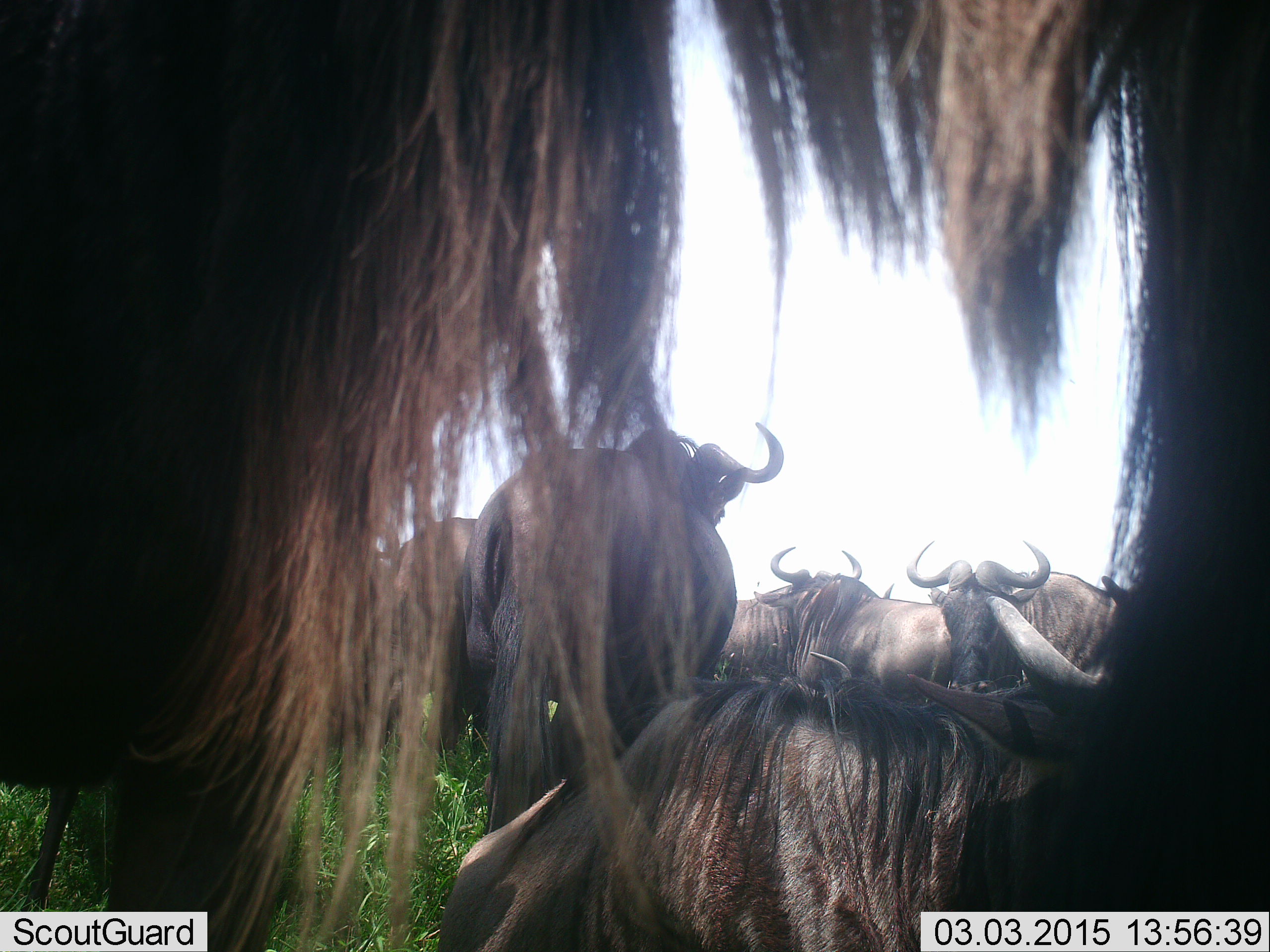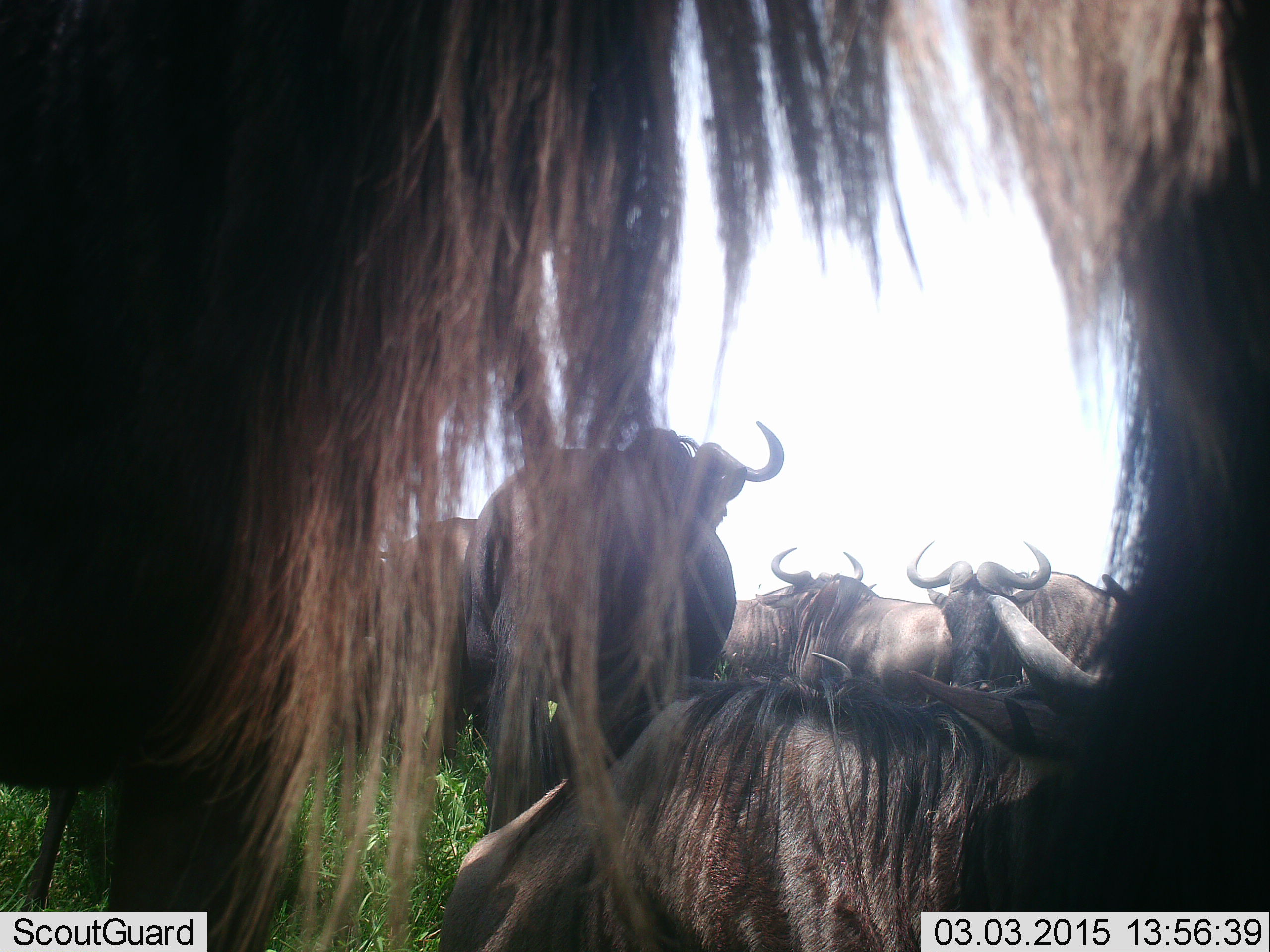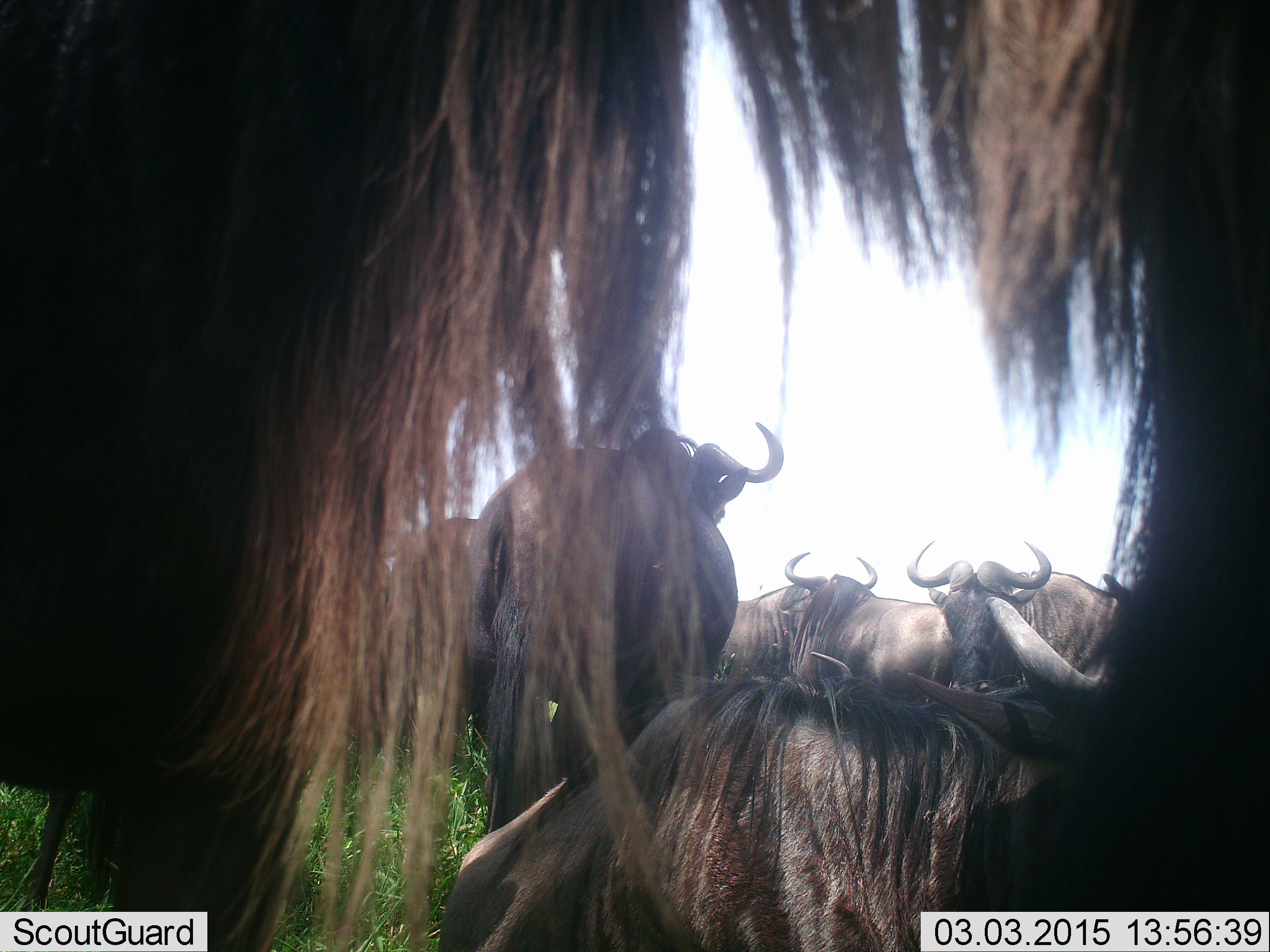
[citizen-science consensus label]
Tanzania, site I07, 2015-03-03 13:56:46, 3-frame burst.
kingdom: Animalia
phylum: Chordata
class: Mammalia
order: Artiodactyla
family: Bovidae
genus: Connochaetes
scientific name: Connochaetes taurinus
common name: blue wildebeest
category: wildebeest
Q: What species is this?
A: Wildebeest (blue wildebeest) (Connochaetes taurinus).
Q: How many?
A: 8.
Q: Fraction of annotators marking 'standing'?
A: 70%.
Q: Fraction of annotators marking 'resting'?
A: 100%.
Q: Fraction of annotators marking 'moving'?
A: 0%.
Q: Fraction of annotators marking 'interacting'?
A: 0%.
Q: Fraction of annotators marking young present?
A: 0%.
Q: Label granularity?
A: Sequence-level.